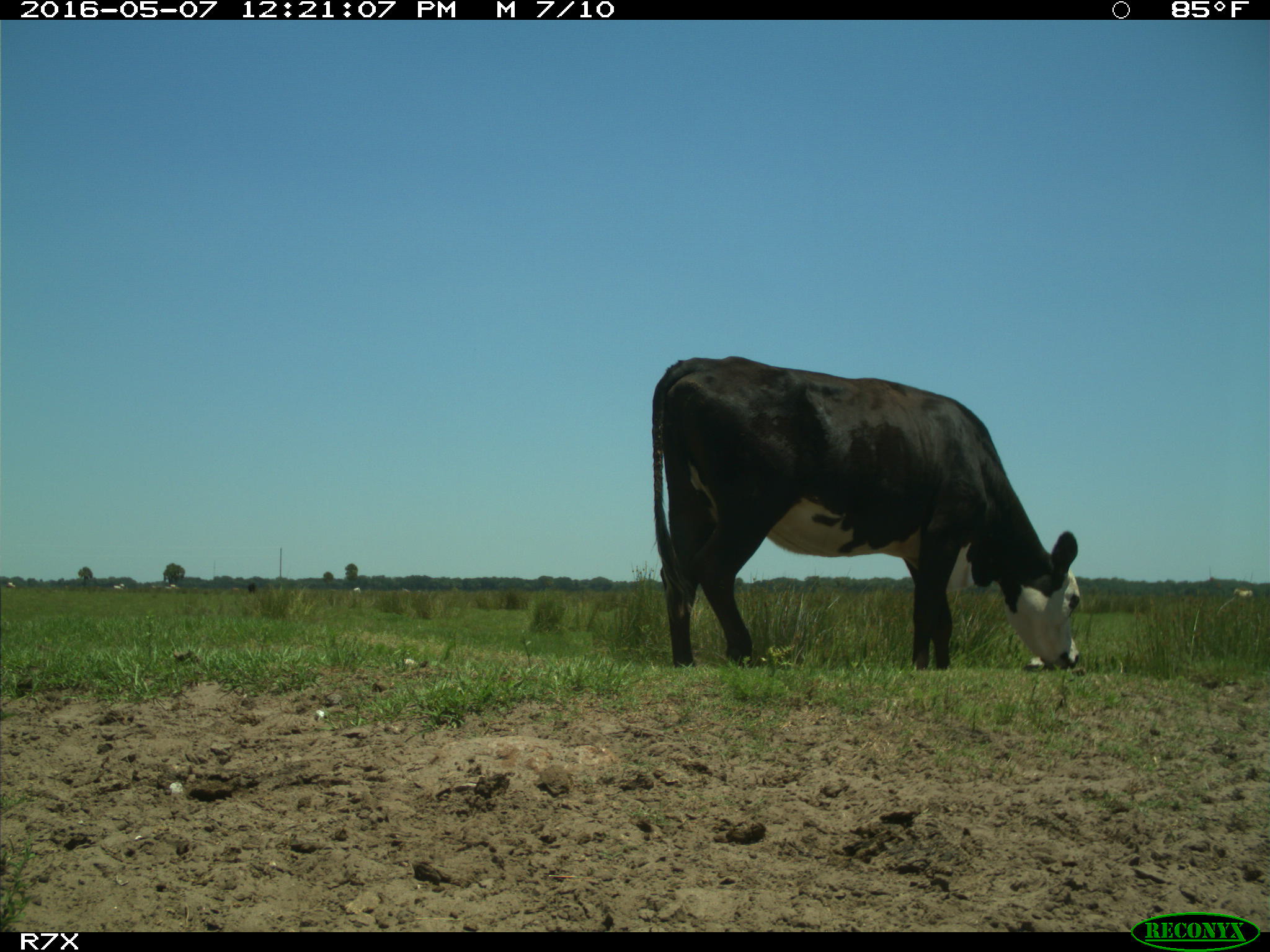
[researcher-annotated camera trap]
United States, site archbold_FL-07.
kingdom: Animalia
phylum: Chordata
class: Mammalia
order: Artiodactyla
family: Bovidae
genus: Bos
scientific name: Bos taurus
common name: domestic cow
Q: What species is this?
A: Bos taurus (domestic cow).